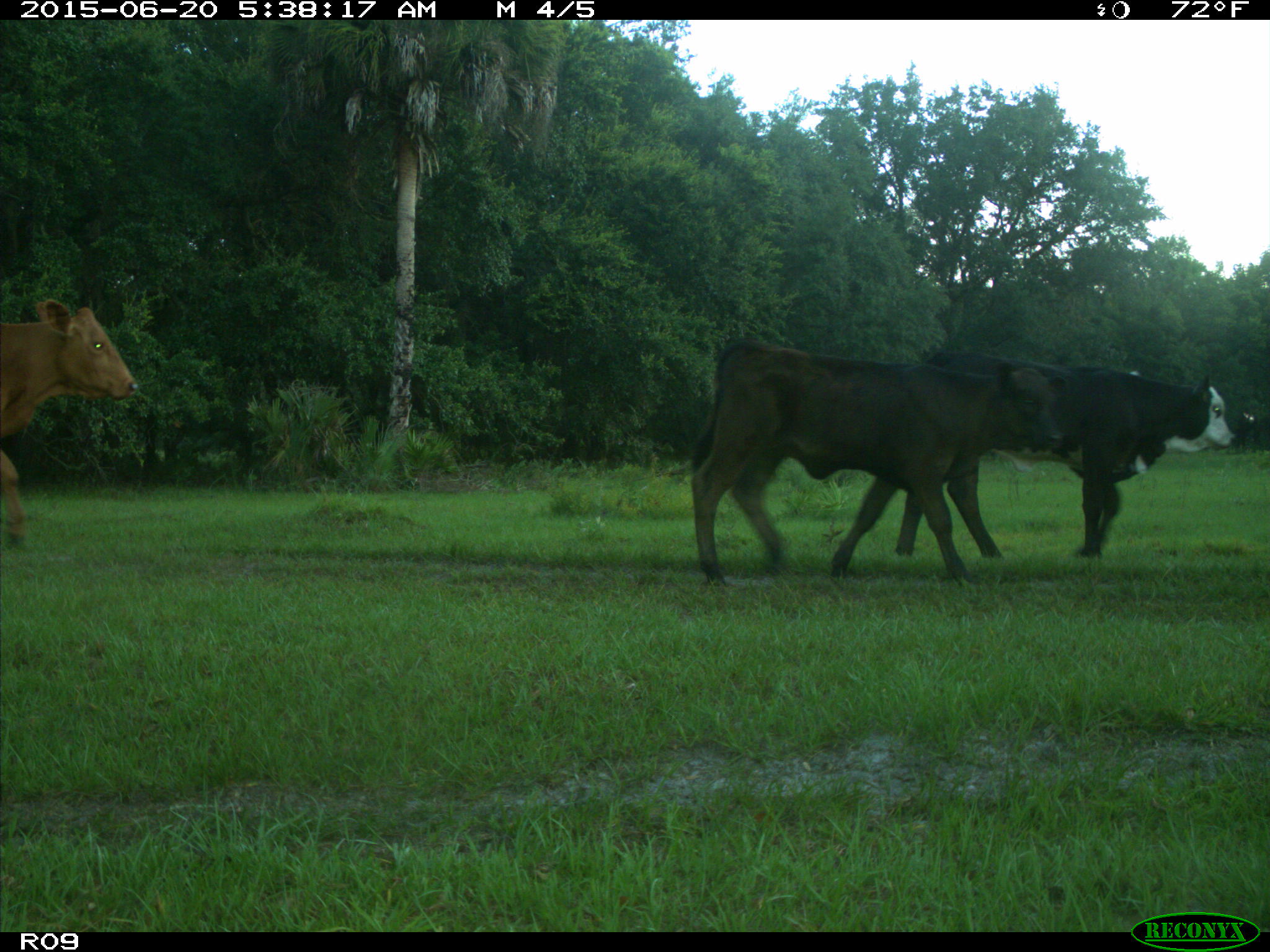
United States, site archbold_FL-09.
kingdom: Animalia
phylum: Chordata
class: Mammalia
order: Artiodactyla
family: Bovidae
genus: Bos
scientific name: Bos taurus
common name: domestic cow